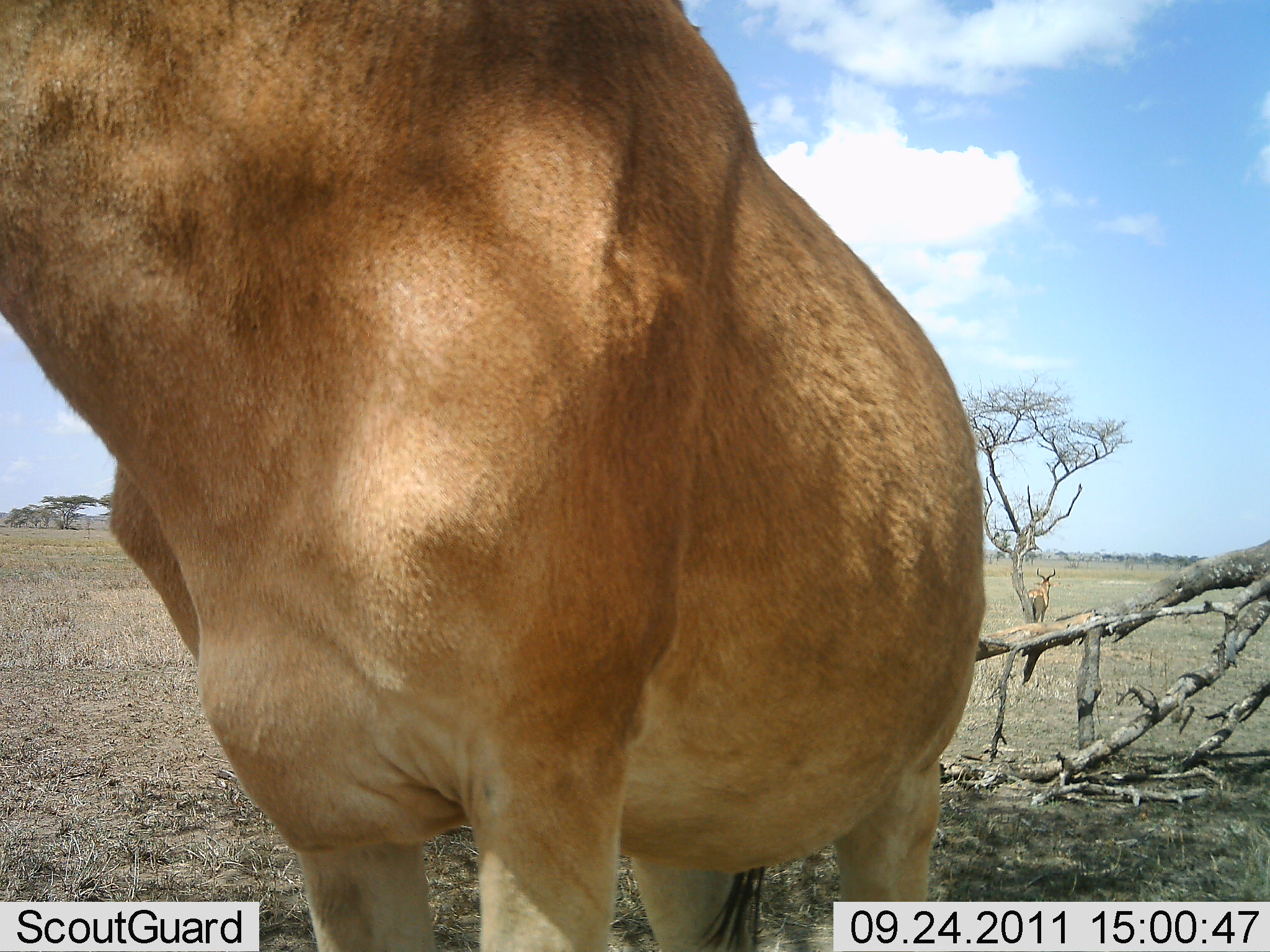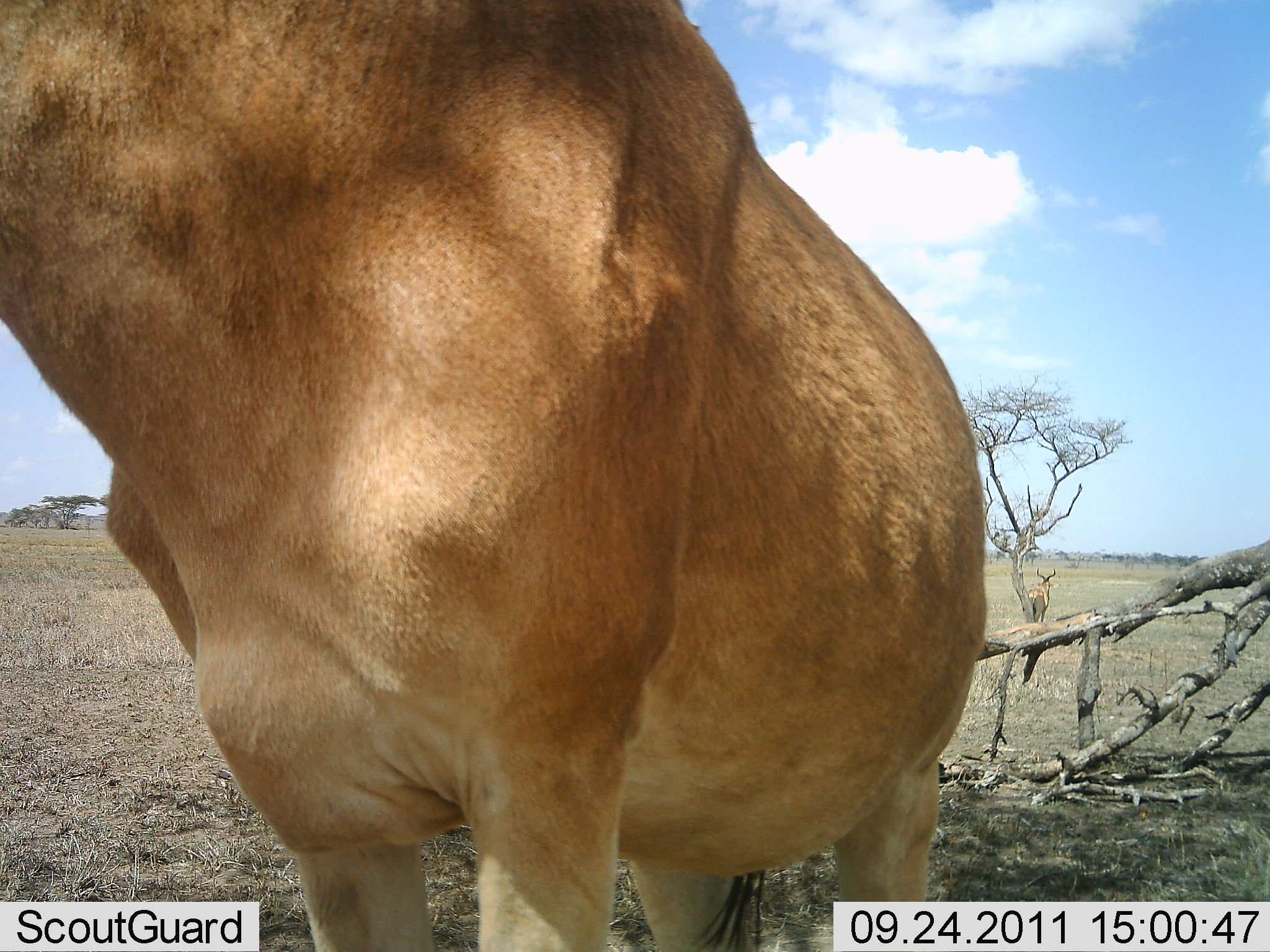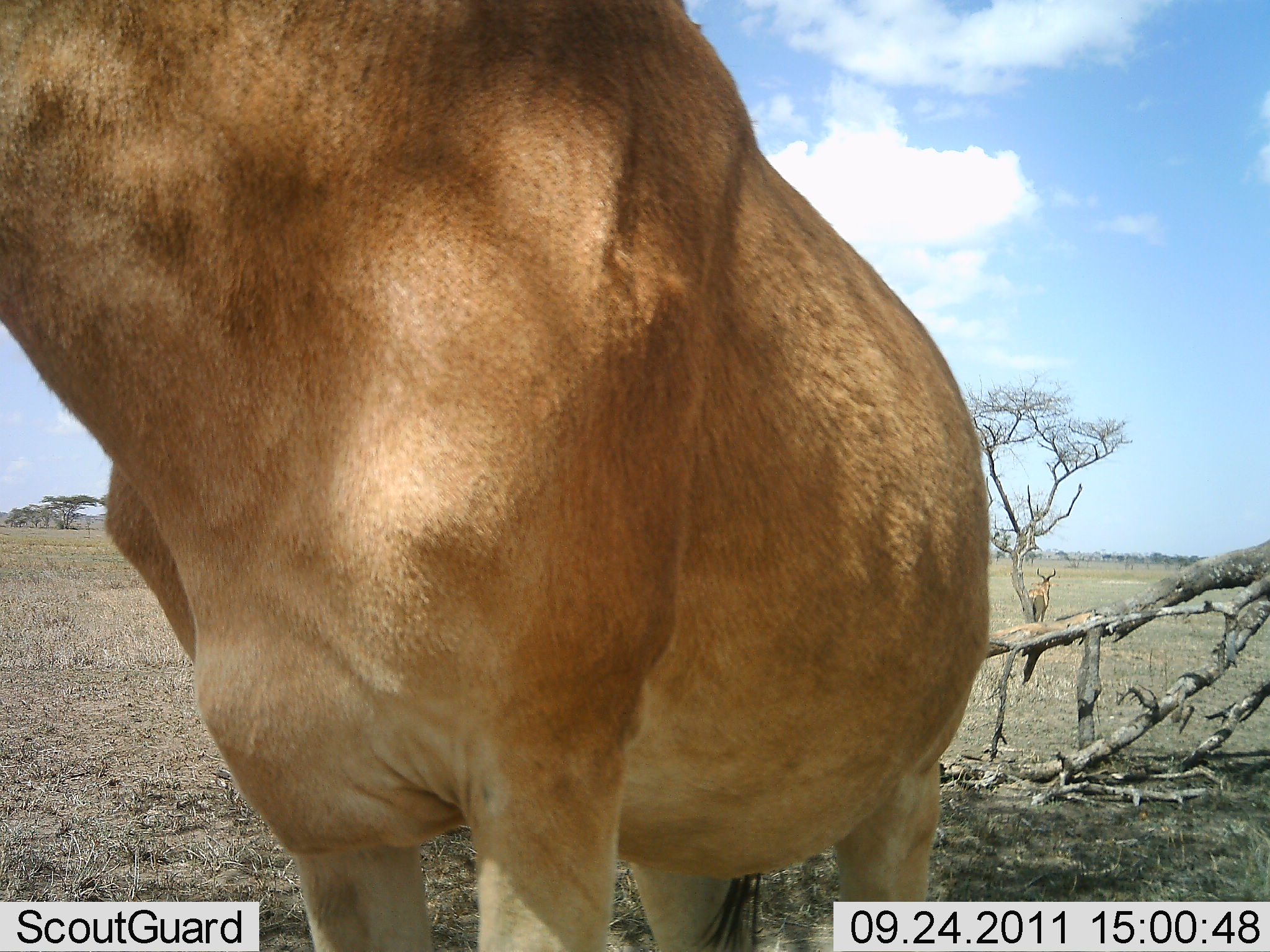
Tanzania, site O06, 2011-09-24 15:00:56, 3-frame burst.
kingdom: Animalia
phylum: Chordata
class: Mammalia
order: Artiodactyla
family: Bovidae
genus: Alcelaphus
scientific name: Alcelaphus buselaphus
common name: hartebeest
Hartebeest (Alcelaphus buselaphus), count 1. Behavior (volunteer vote fractions): standing 91%, resting 0%, moving 18%, interacting 0%. Young present (vote fraction): 0%. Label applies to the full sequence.